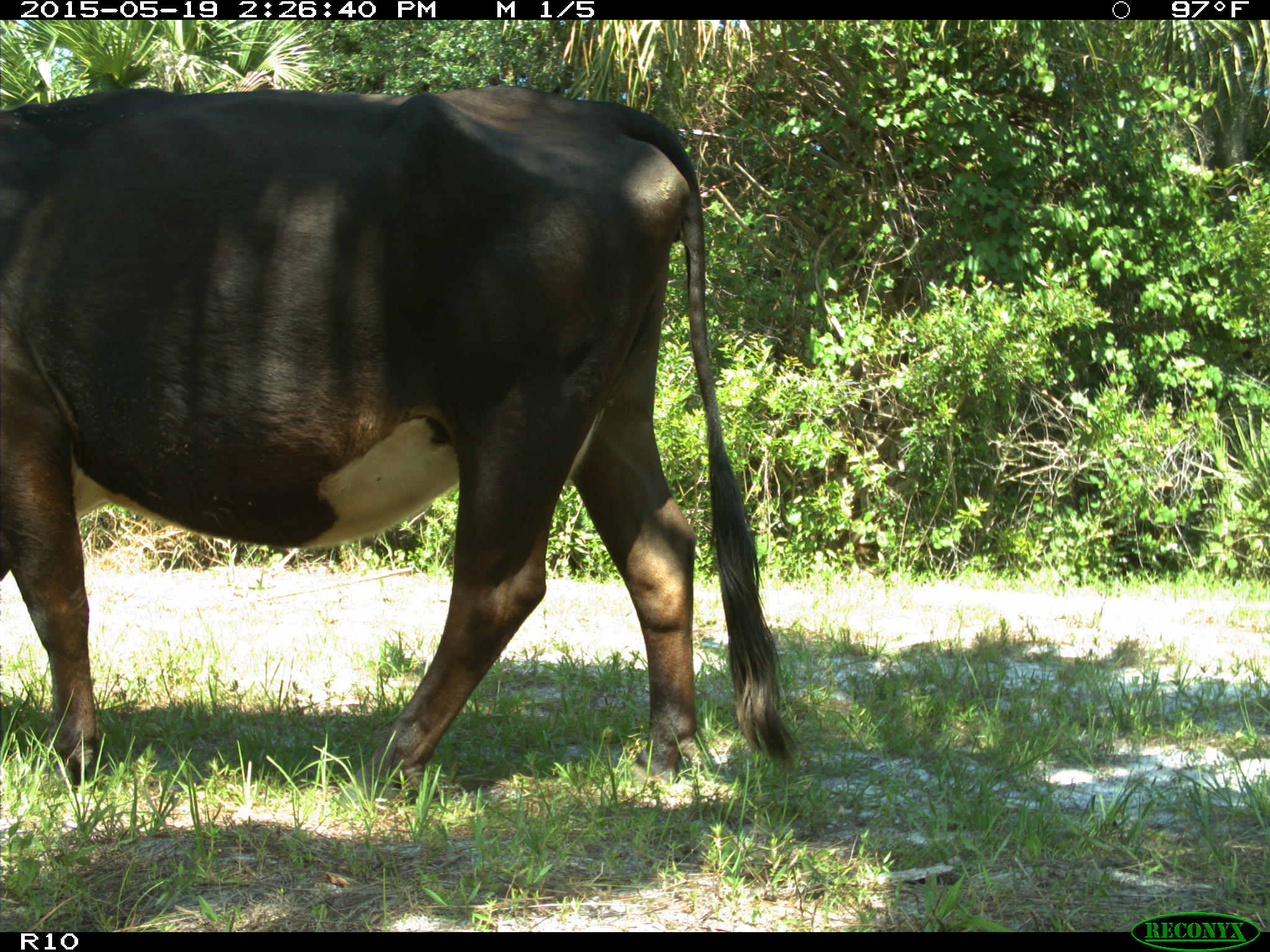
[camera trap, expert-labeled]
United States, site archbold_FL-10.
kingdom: Animalia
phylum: Chordata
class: Mammalia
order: Artiodactyla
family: Bovidae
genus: Bos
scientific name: Bos taurus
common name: domestic cow